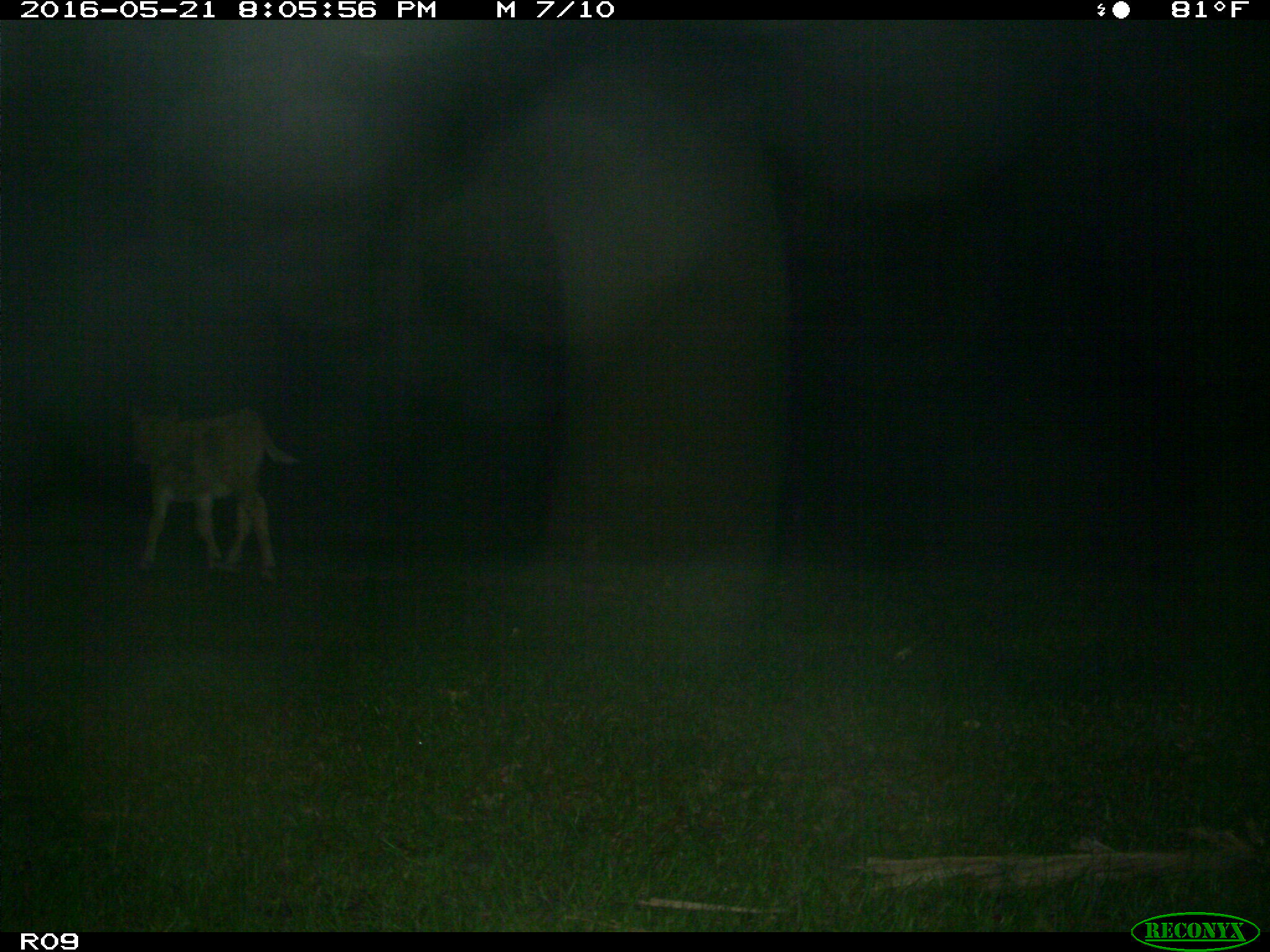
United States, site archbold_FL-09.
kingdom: Animalia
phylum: Chordata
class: Mammalia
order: Artiodactyla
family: Bovidae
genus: Bos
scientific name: Bos taurus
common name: domestic cow